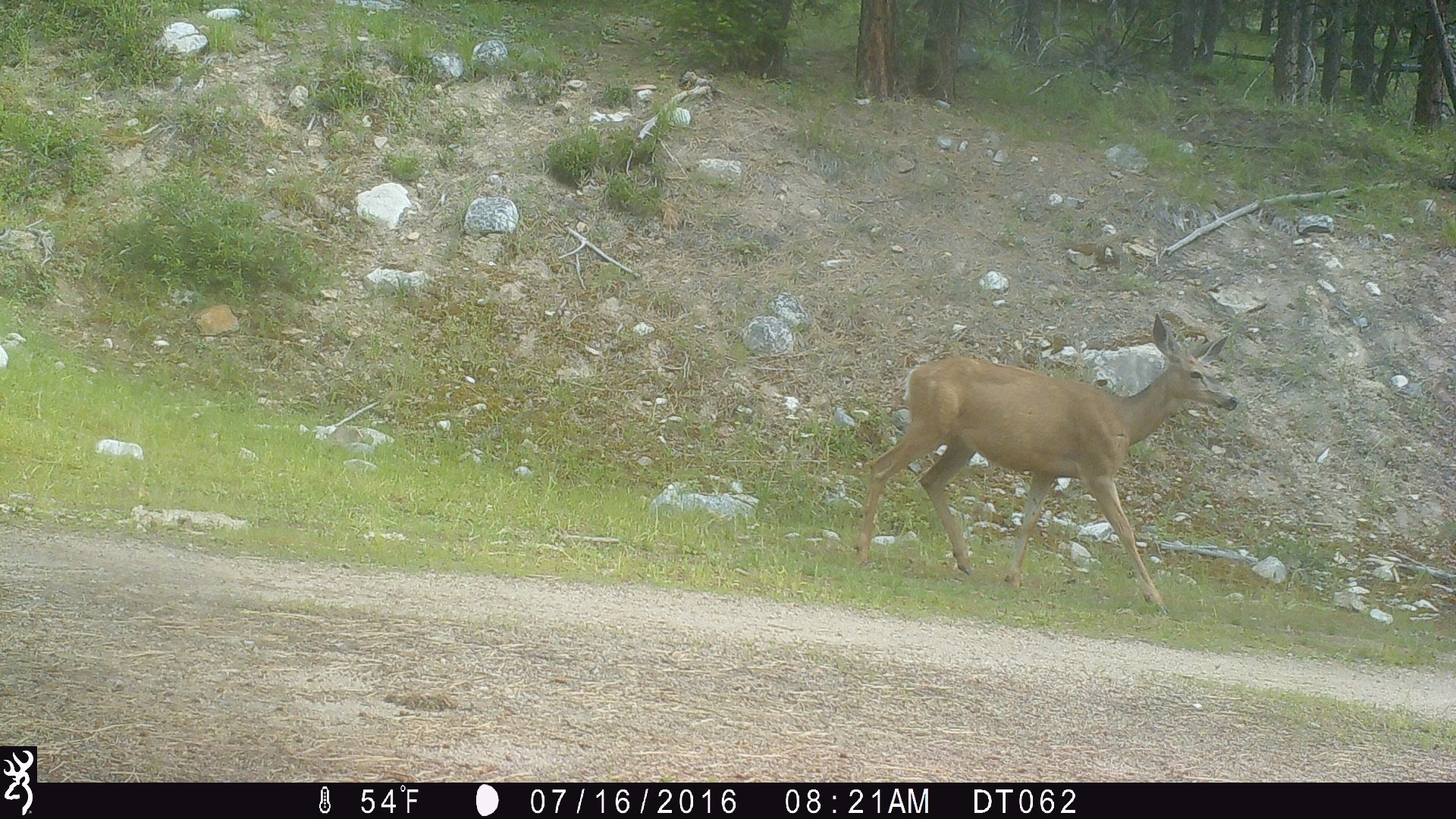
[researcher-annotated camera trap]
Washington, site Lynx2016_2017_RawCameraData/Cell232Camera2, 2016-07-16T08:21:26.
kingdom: Animalia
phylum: Chordata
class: Mammalia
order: Artiodactyla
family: Cervidae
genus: Odocoileus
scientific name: Odocoileus hemionus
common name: mule deer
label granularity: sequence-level